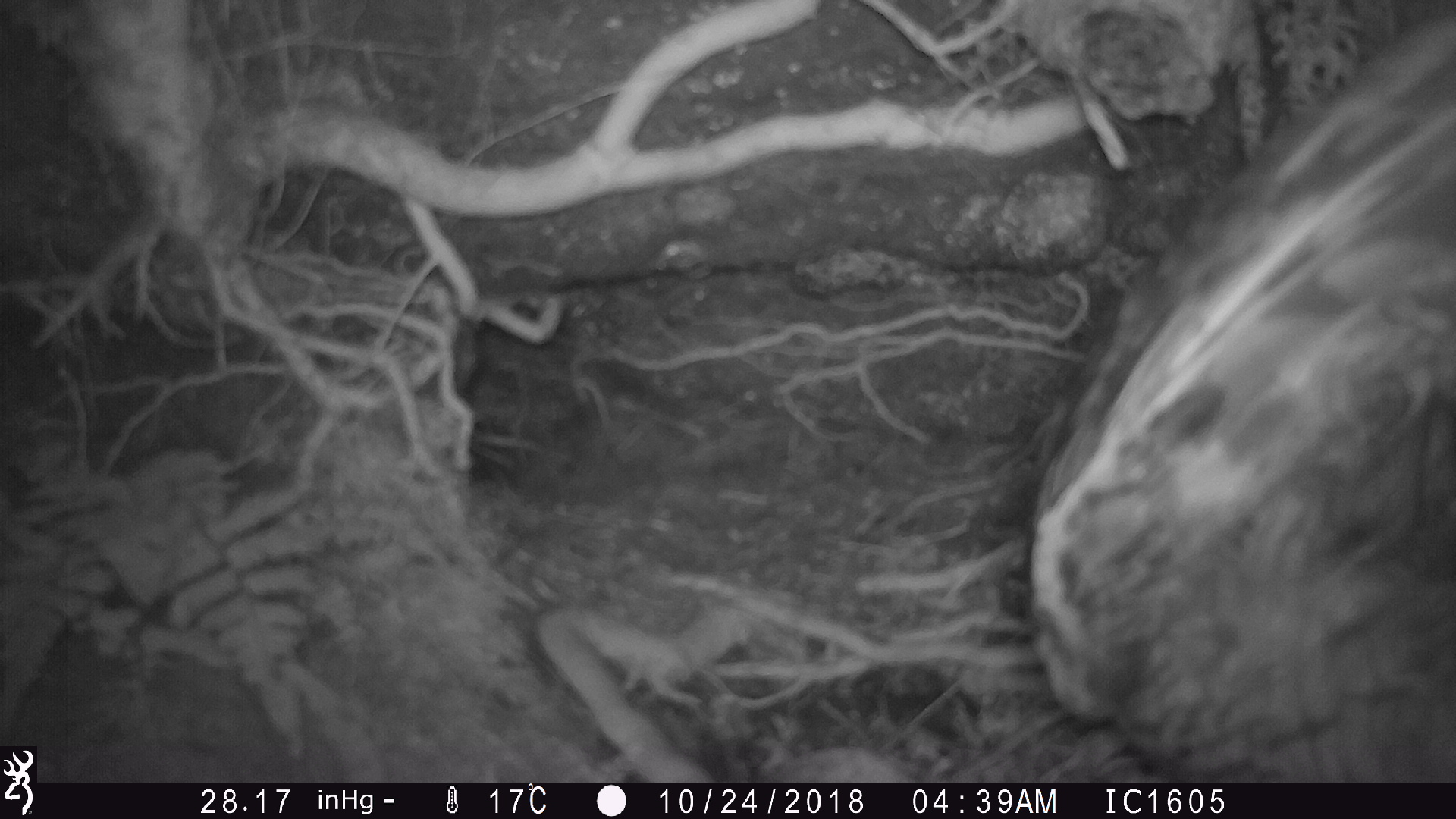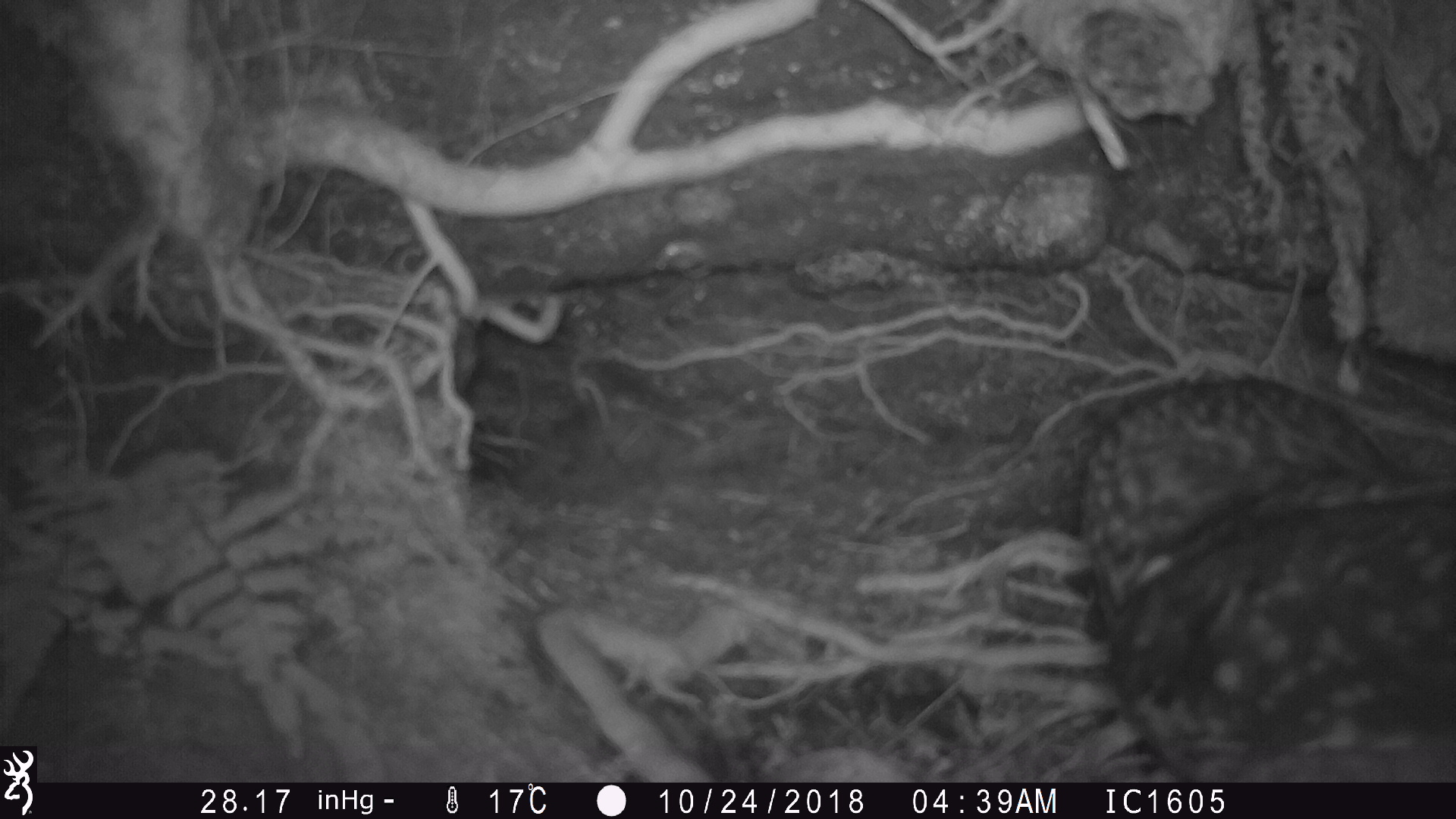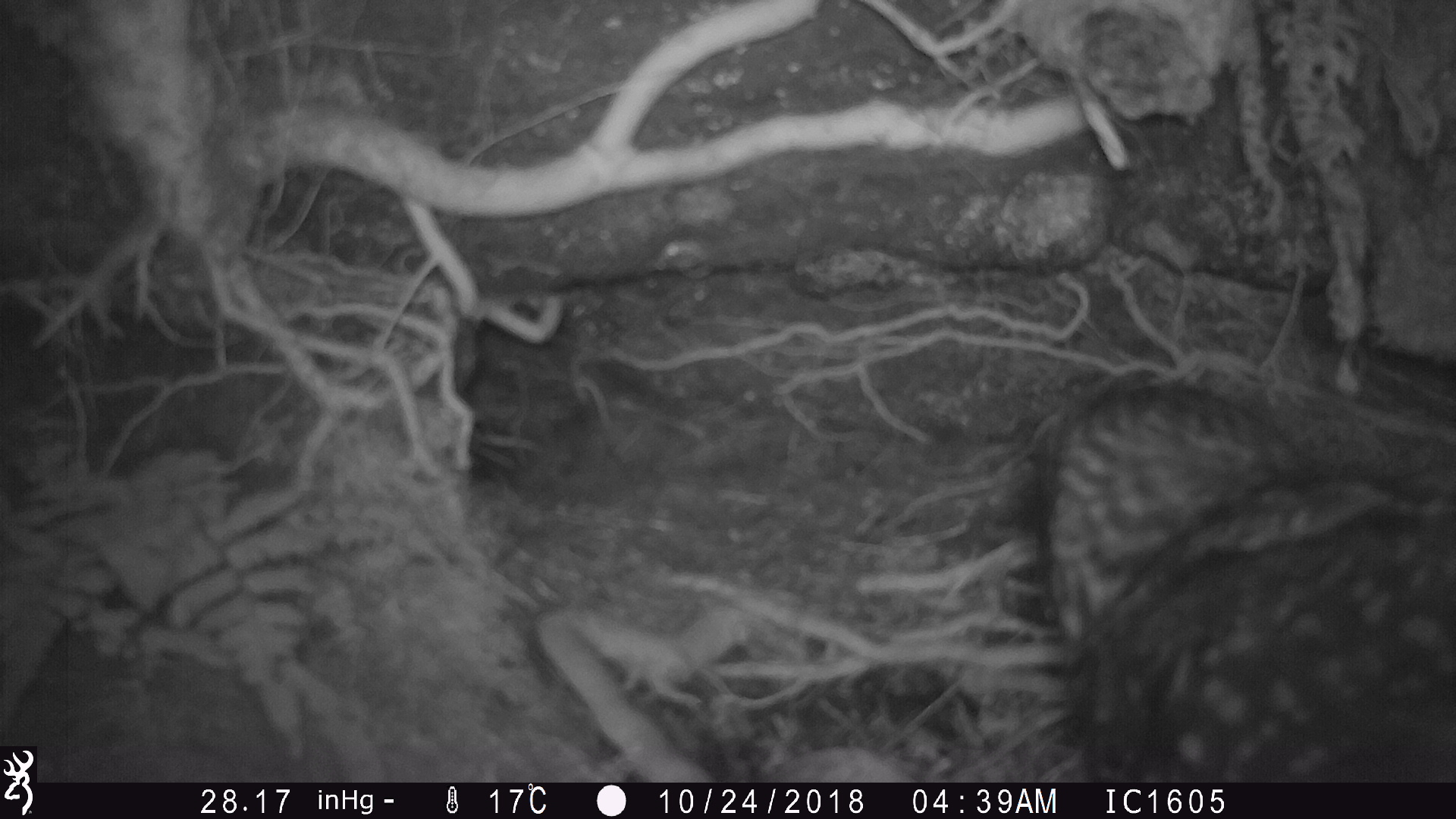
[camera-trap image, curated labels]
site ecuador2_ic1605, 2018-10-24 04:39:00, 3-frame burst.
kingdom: Animalia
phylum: Chordata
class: Aves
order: Strigiformes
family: Strigidae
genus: Asio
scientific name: Asio flammeus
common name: short-eared owl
Short-eared owl (Asio flammeus).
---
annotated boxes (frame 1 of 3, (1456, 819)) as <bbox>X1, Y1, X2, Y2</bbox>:
short-eared owl: <bbox>1003, 2, 1456, 778</bbox>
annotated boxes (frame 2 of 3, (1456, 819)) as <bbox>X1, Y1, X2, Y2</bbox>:
short-eared owl: <bbox>1062, 355, 1456, 781</bbox>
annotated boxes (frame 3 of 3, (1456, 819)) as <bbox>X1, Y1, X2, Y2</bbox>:
short-eared owl: <bbox>1017, 369, 1456, 783</bbox>